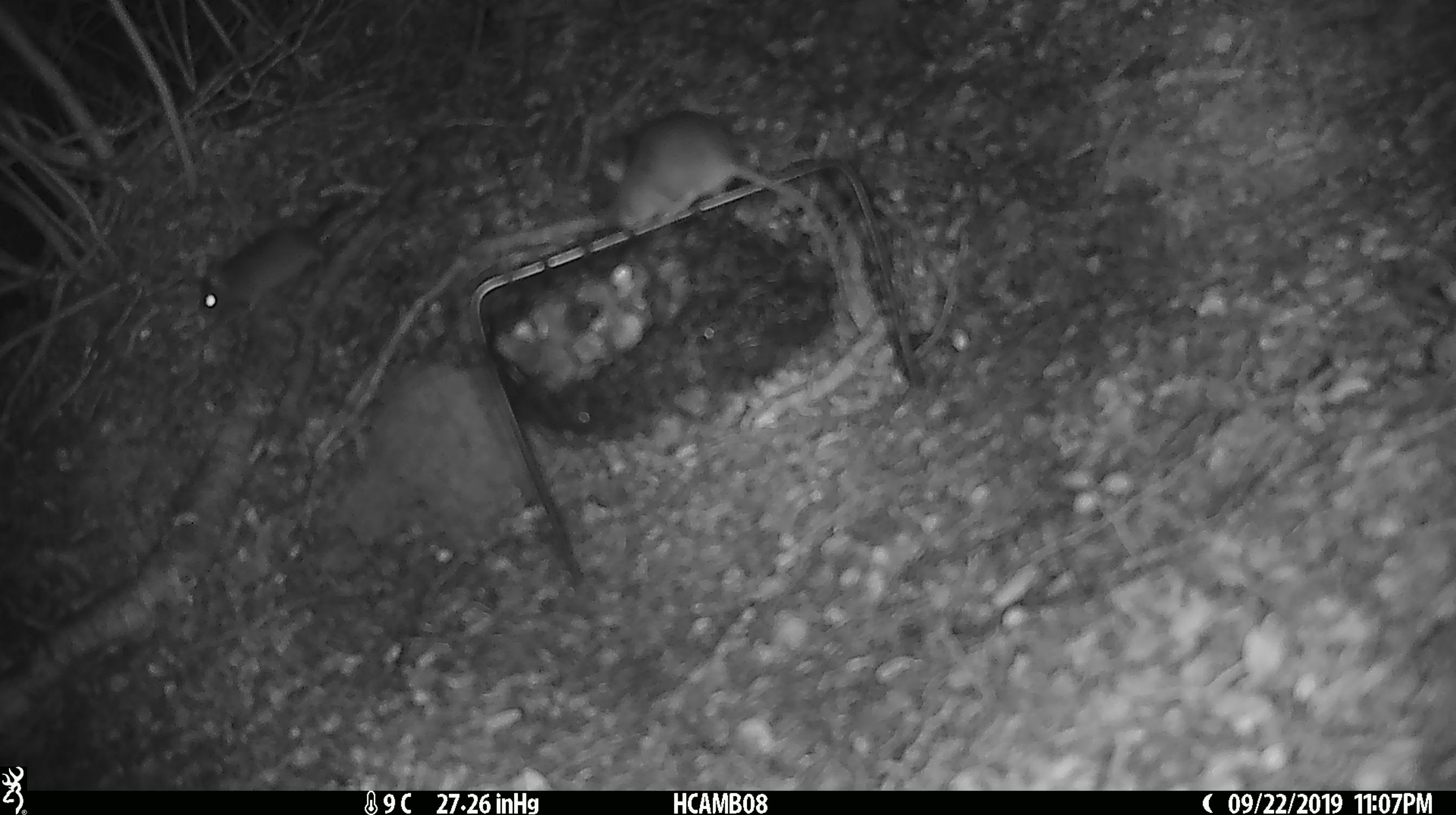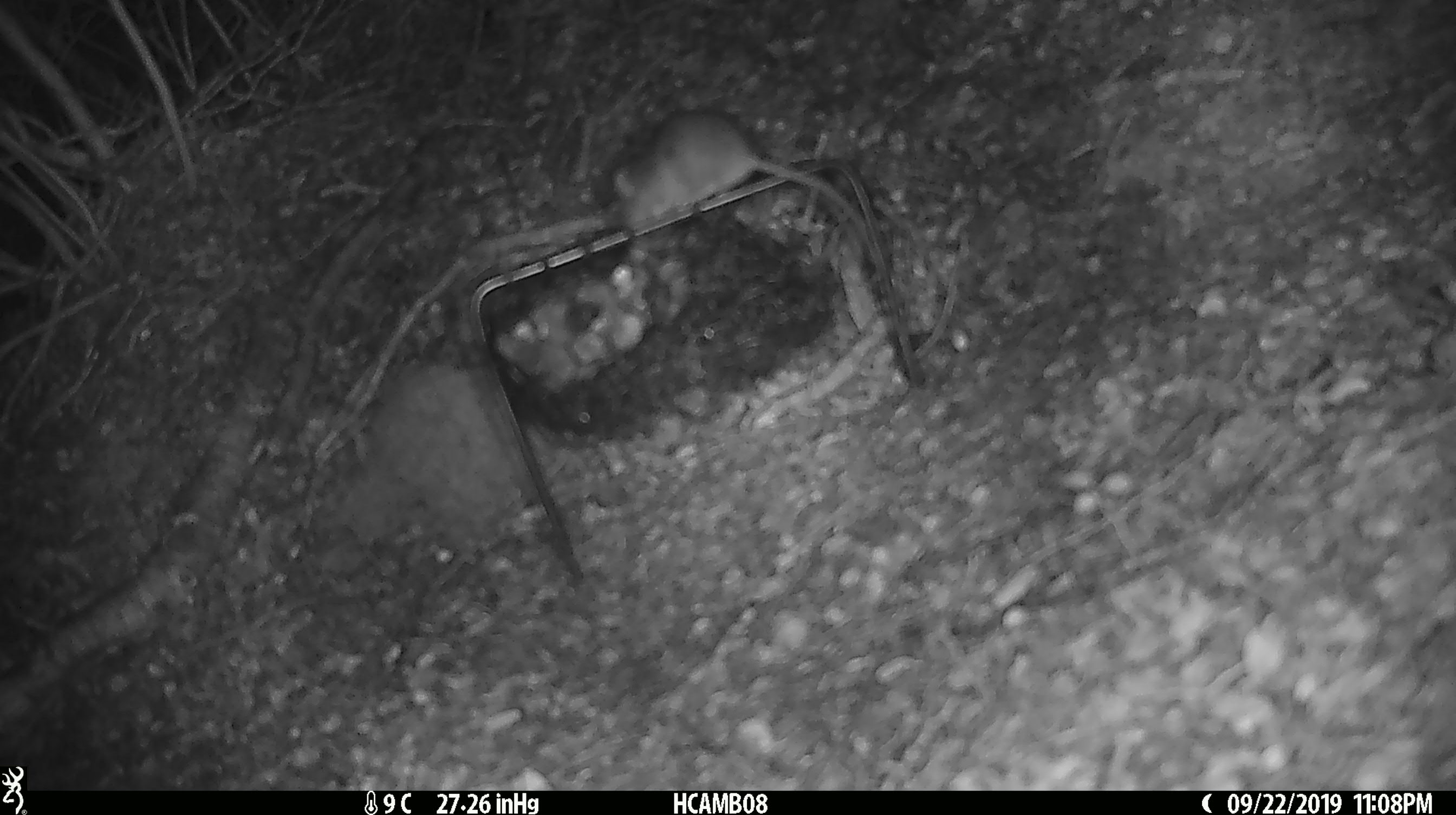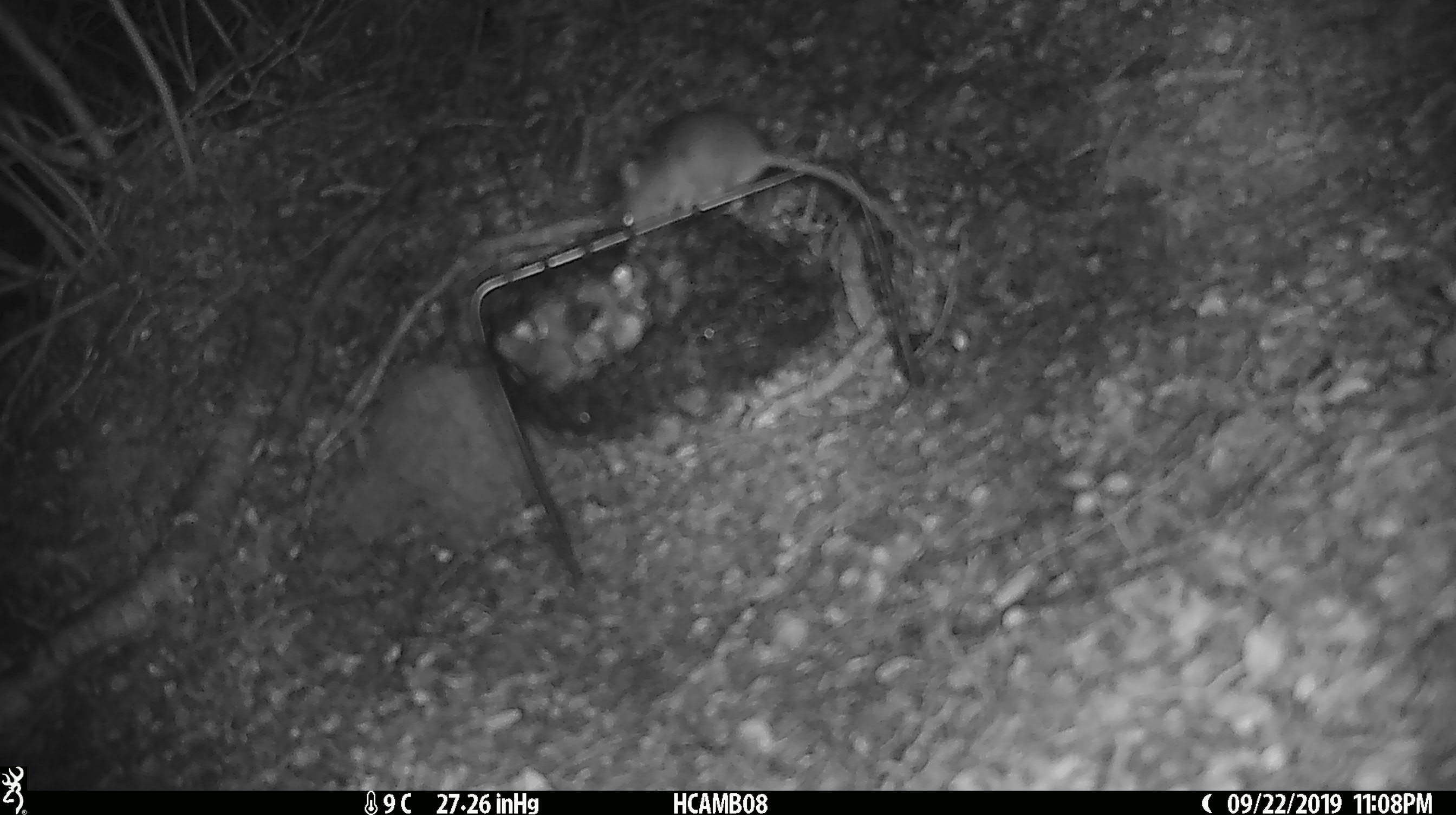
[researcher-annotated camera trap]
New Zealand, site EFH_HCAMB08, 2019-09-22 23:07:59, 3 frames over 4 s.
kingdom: Animalia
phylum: Chordata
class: Mammalia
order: Rodentia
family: Muridae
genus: Mus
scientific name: Mus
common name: mouse